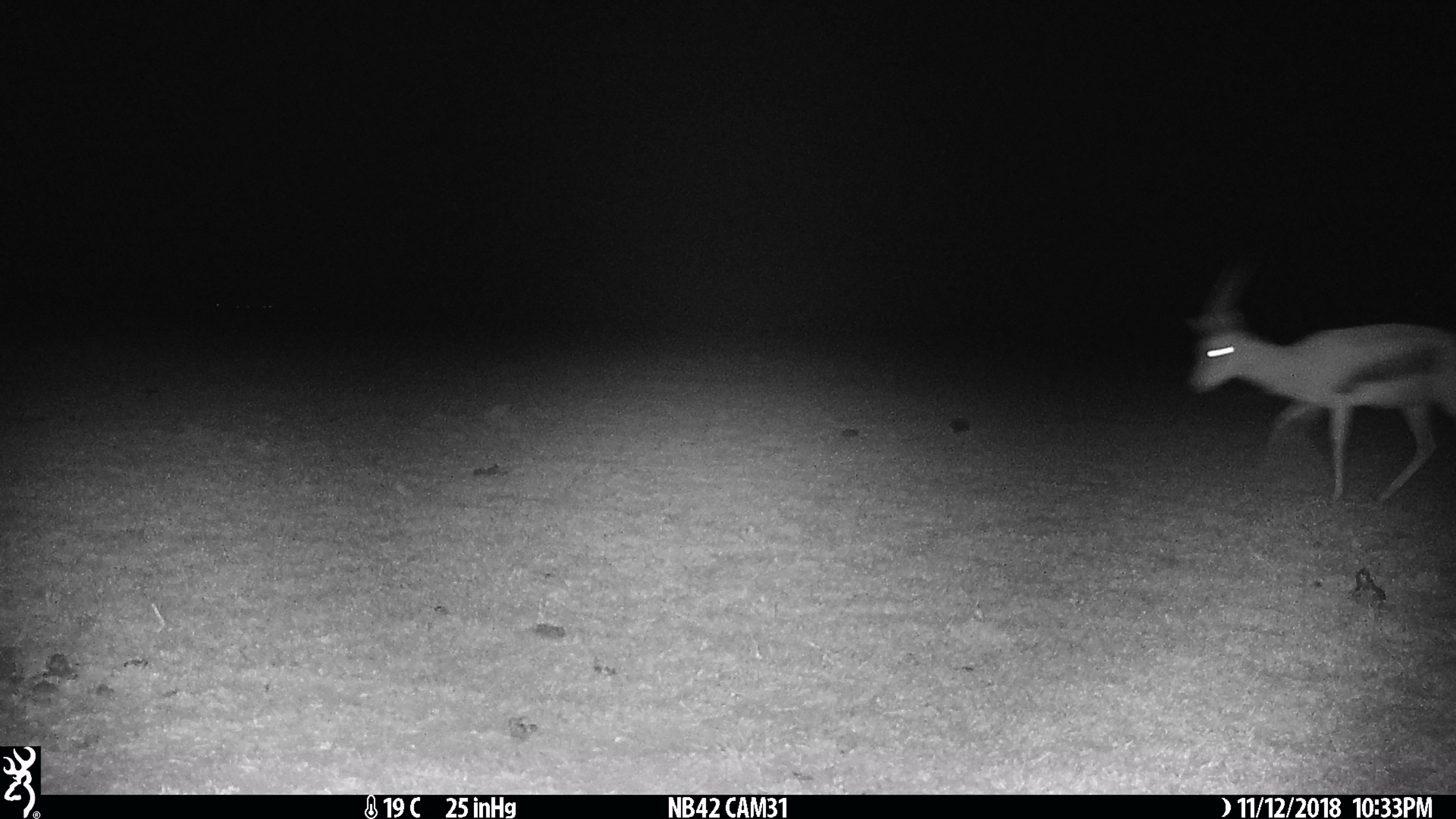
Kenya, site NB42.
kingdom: Animalia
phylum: Chordata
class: Mammalia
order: Artiodactyla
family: Bovidae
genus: Eudorcas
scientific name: Eudorcas thomsonii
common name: thomon's gazelle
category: gazelle thomsons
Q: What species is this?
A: Gazelle thomsons (thomon's gazelle) (Eudorcas thomsonii).